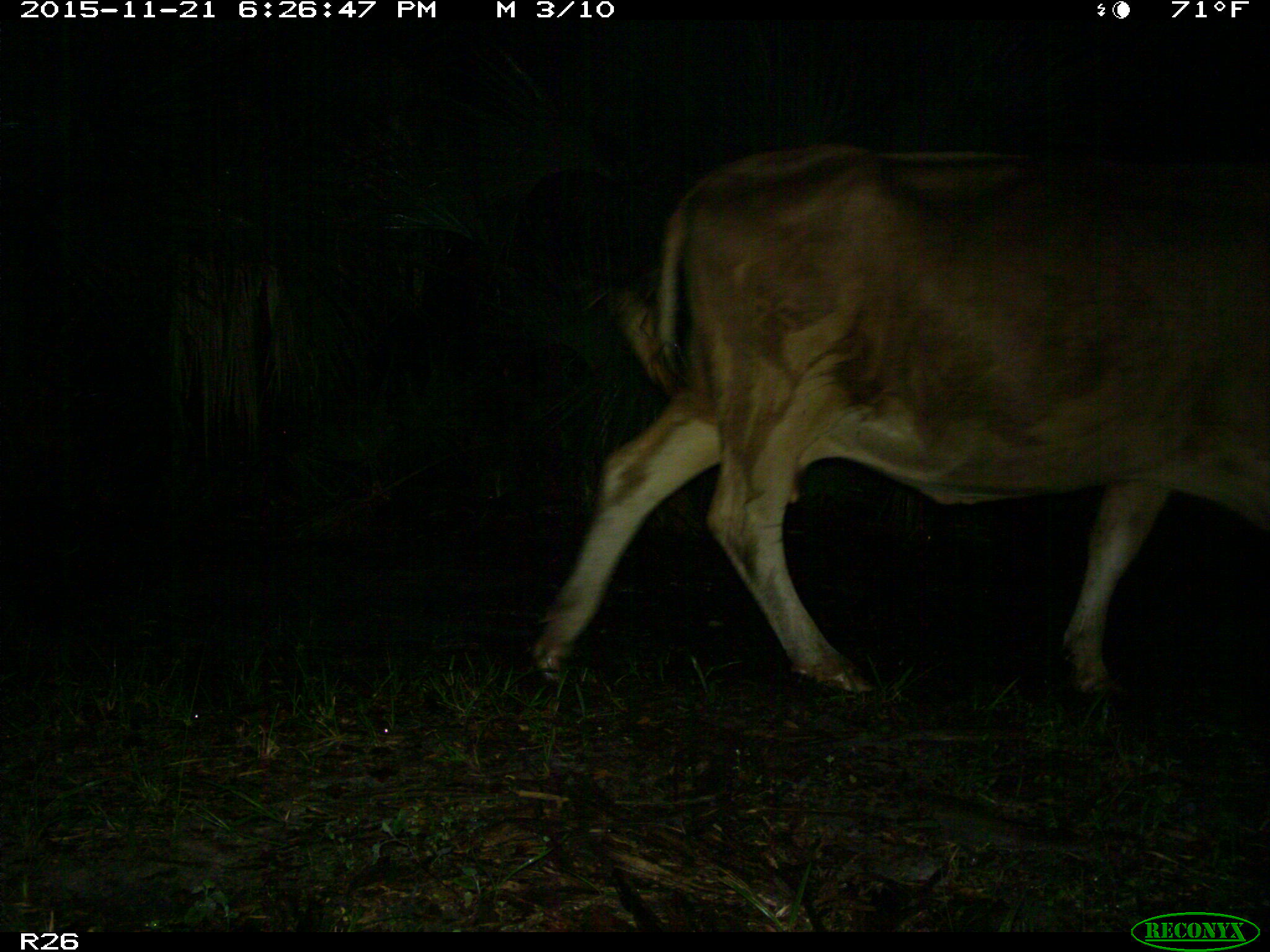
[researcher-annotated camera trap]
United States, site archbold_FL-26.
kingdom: Animalia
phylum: Chordata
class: Mammalia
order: Artiodactyla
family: Bovidae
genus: Bos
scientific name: Bos taurus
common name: domestic cow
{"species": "Bos taurus (domestic cow)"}